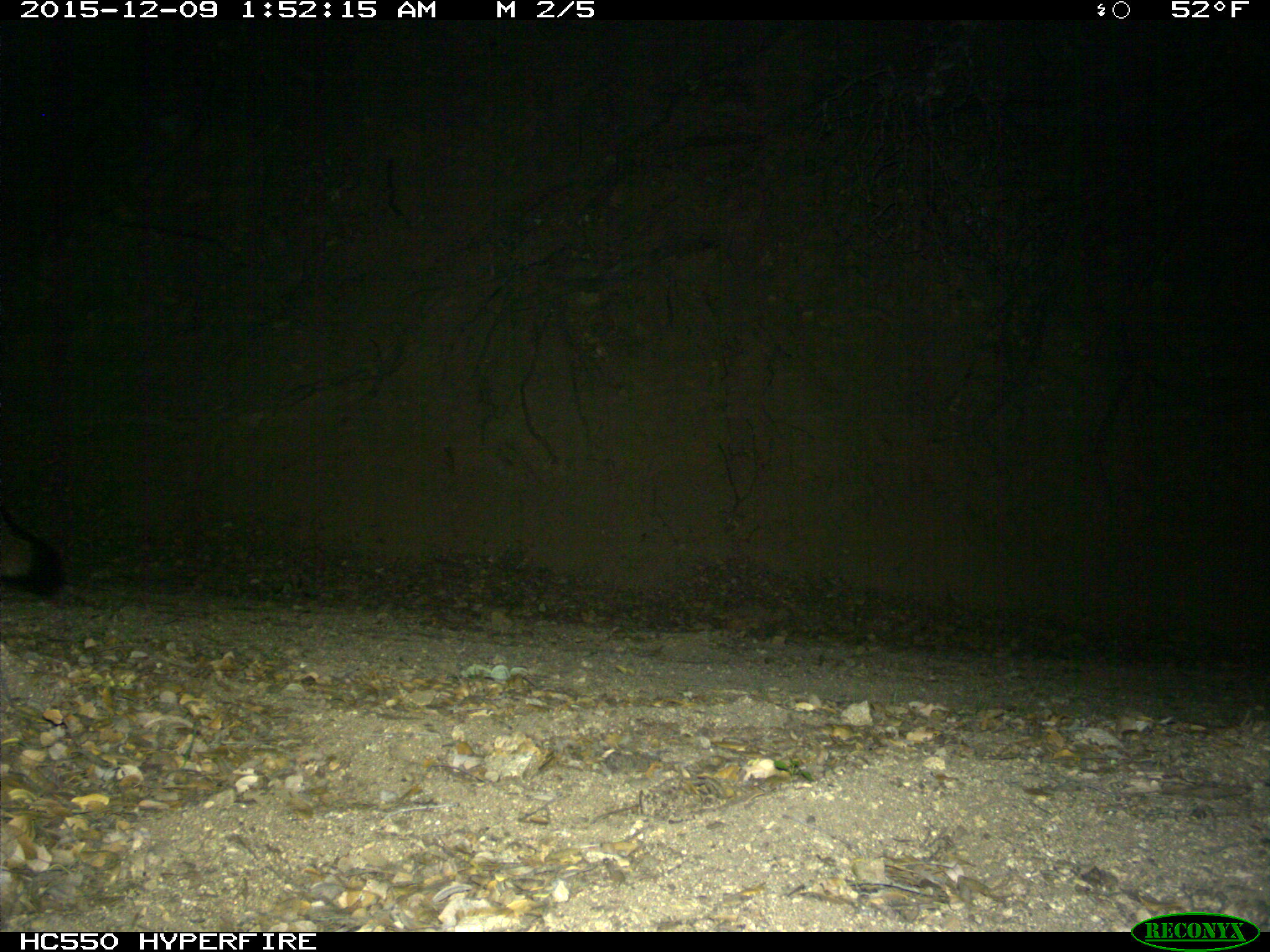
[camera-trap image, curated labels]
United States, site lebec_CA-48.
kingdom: Animalia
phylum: Chordata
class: Mammalia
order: Carnivora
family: Canidae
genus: Urocyon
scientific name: Urocyon cinereoargenteus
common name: gray fox